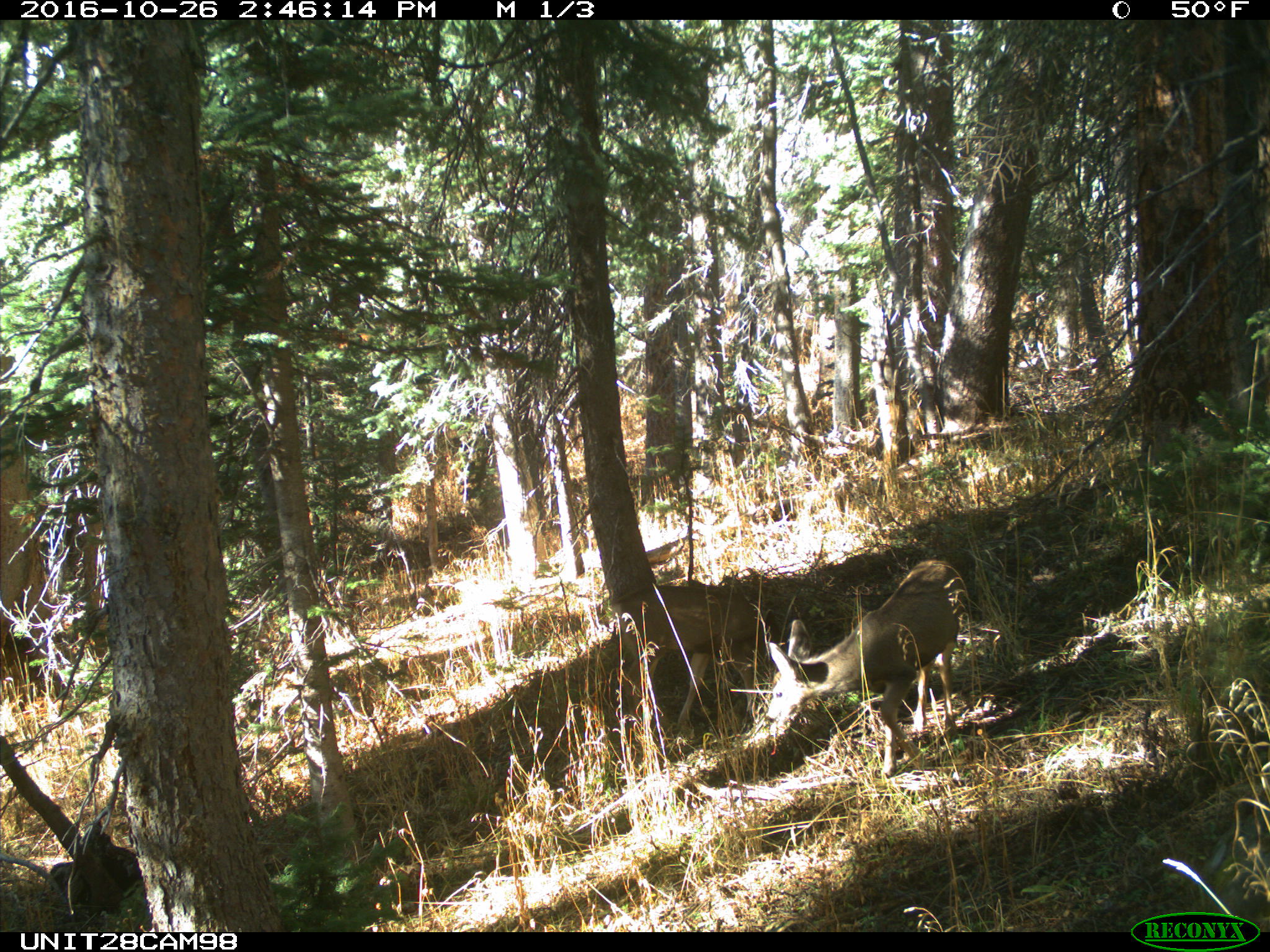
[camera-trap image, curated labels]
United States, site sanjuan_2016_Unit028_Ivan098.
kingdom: Animalia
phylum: Chordata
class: Mammalia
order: Artiodactyla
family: Cervidae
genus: Odocoileus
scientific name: Odocoileus hemionus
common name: mule deer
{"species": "Odocoileus hemionus (mule deer)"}